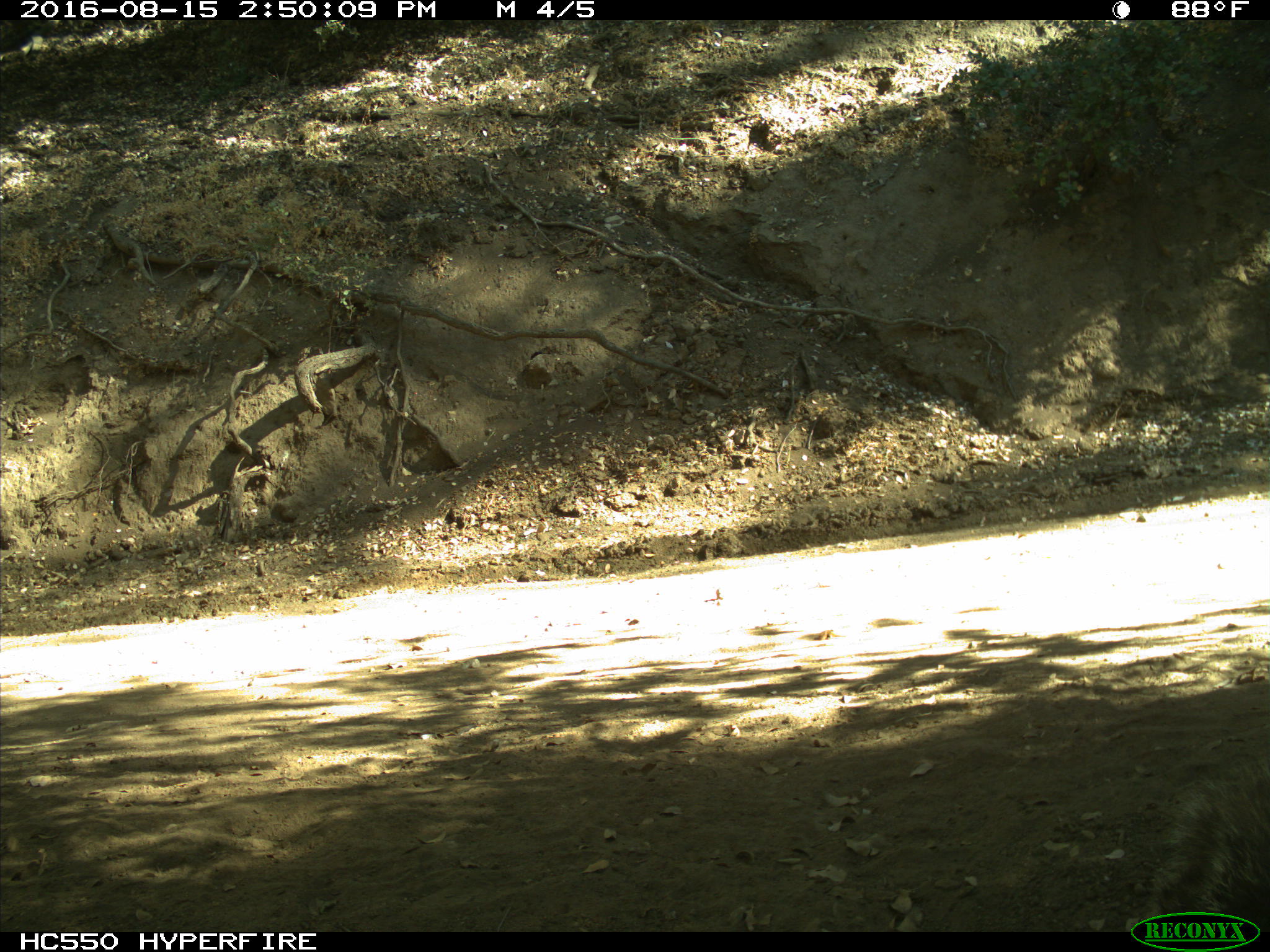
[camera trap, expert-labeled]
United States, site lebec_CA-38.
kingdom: Animalia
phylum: Chordata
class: Mammalia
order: Rodentia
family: Sciuridae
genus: Sciurus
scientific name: Sciurus carolinensis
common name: eastern gray squirrel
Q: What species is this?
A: Sciurus carolinensis (eastern gray squirrel).